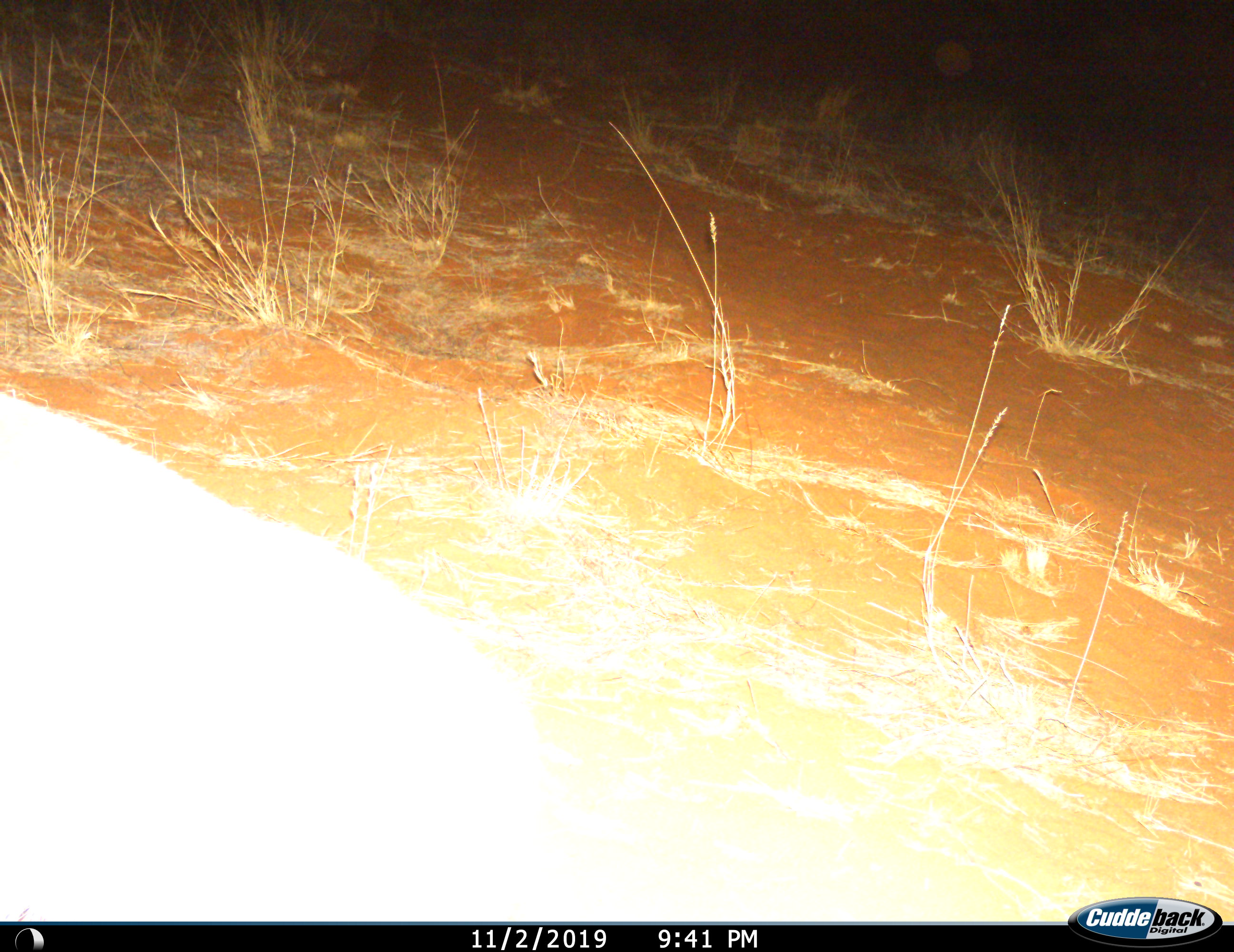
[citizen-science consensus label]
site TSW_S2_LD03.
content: unidentified animal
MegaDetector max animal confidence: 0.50